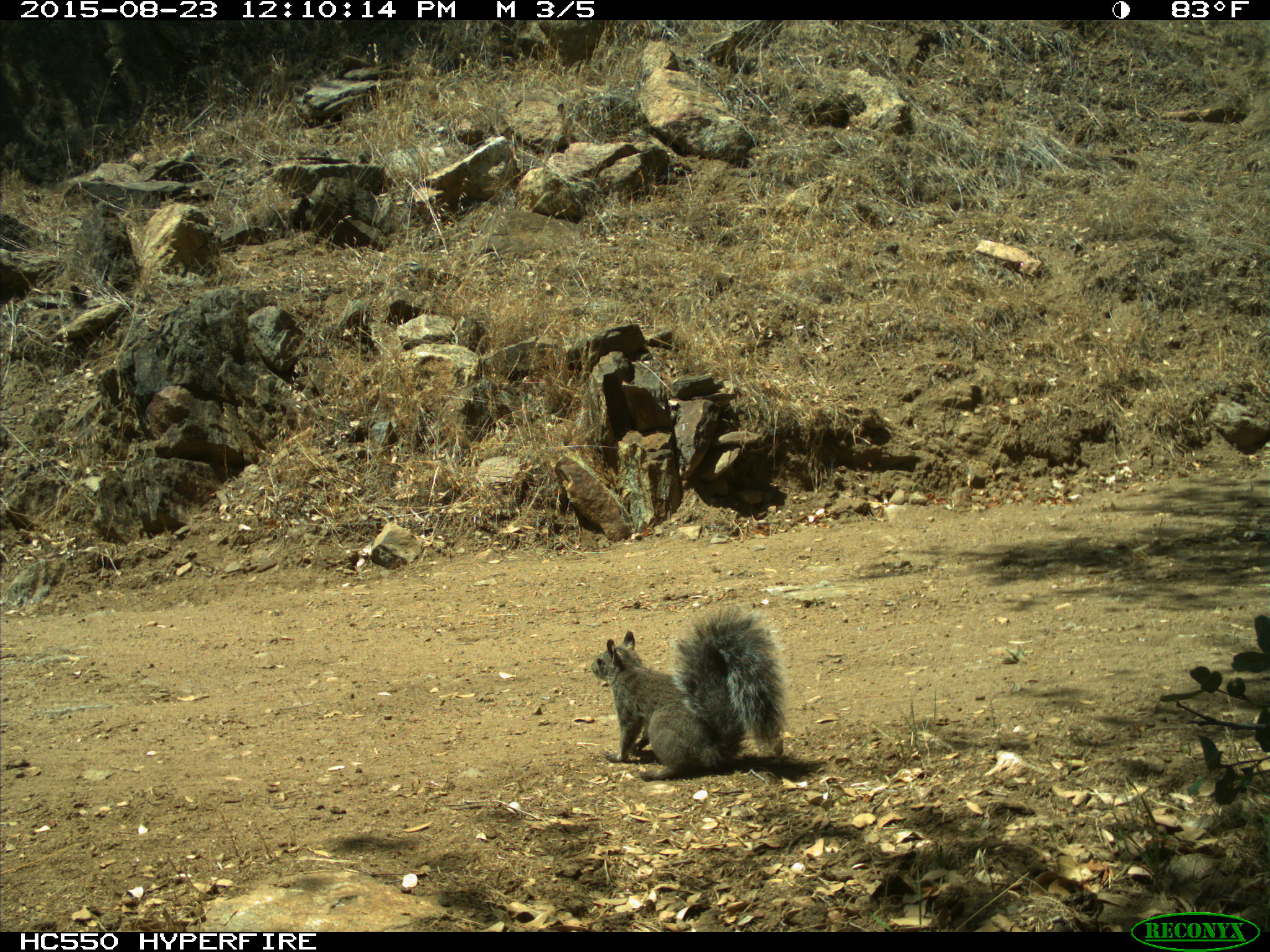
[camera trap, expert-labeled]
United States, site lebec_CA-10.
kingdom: Animalia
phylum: Chordata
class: Mammalia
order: Rodentia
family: Sciuridae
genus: Sciurus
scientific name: Sciurus carolinensis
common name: eastern gray squirrel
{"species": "Sciurus carolinensis (eastern gray squirrel)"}